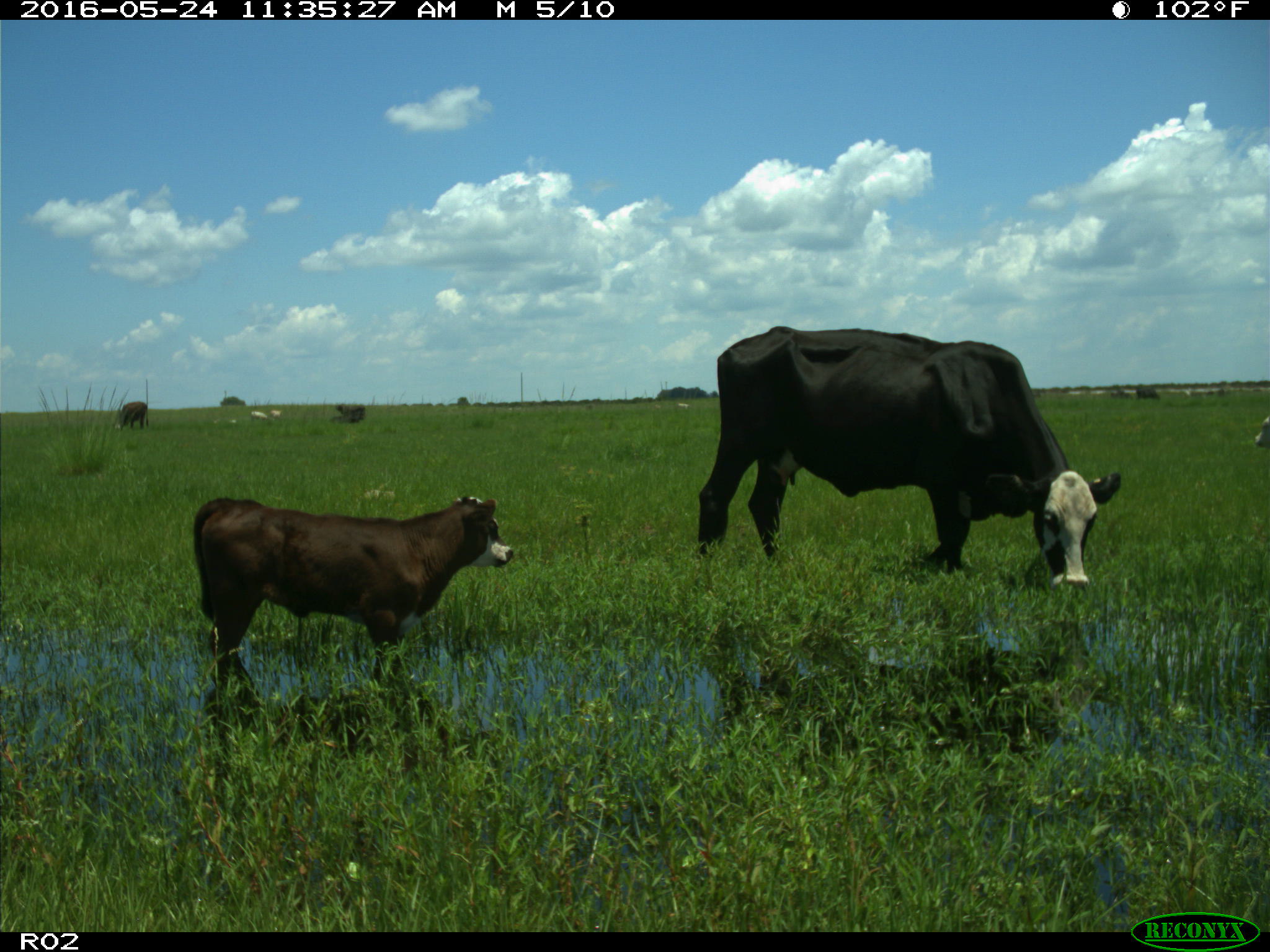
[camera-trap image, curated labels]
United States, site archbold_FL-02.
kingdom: Animalia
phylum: Chordata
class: Mammalia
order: Artiodactyla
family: Bovidae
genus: Bos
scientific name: Bos taurus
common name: domestic cow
Bos taurus (domestic cow).